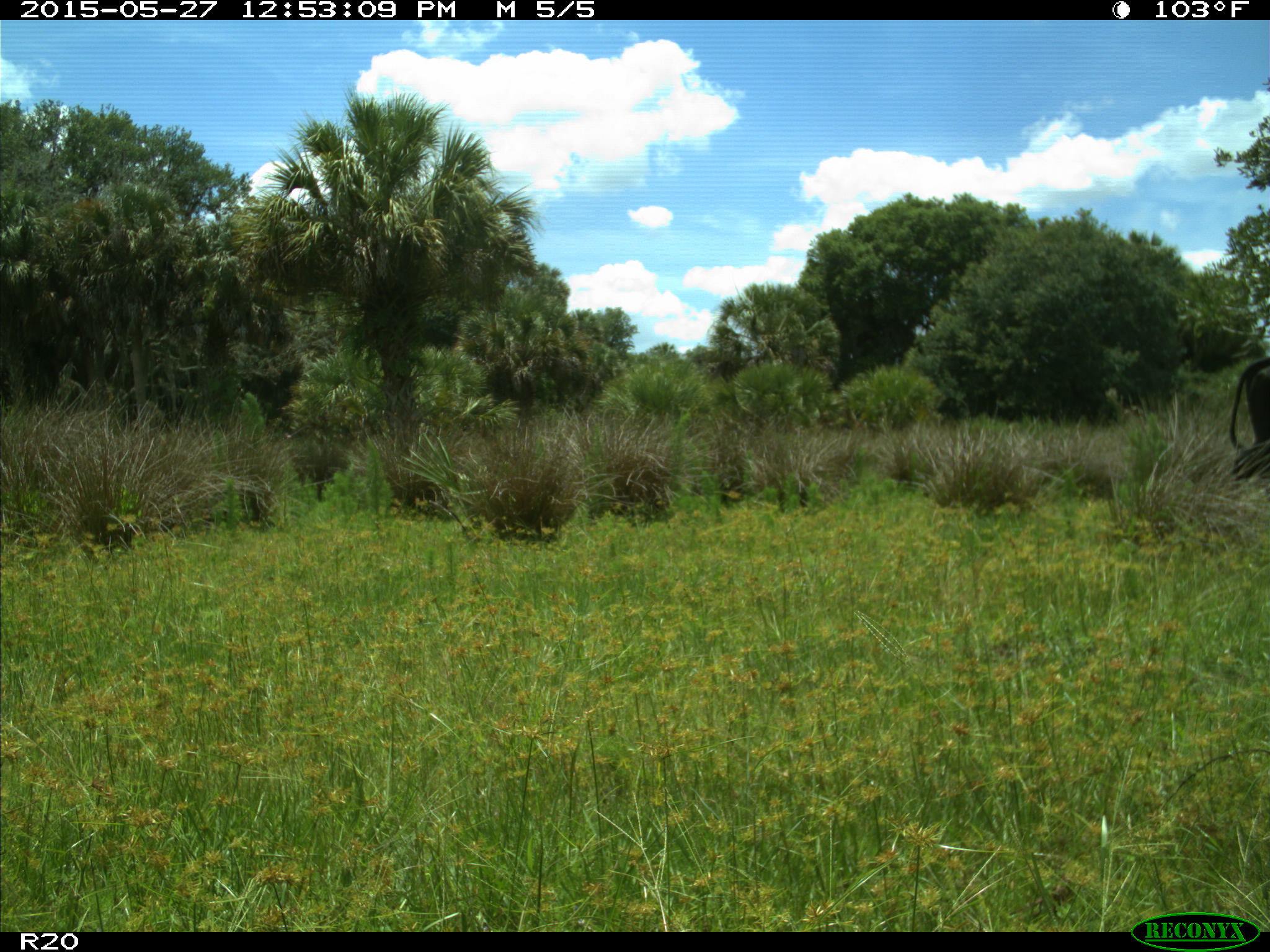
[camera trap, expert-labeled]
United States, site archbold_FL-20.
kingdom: Animalia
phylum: Chordata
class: Mammalia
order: Artiodactyla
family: Bovidae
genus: Bos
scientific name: Bos taurus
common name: domestic cow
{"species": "Bos taurus (domestic cow)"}